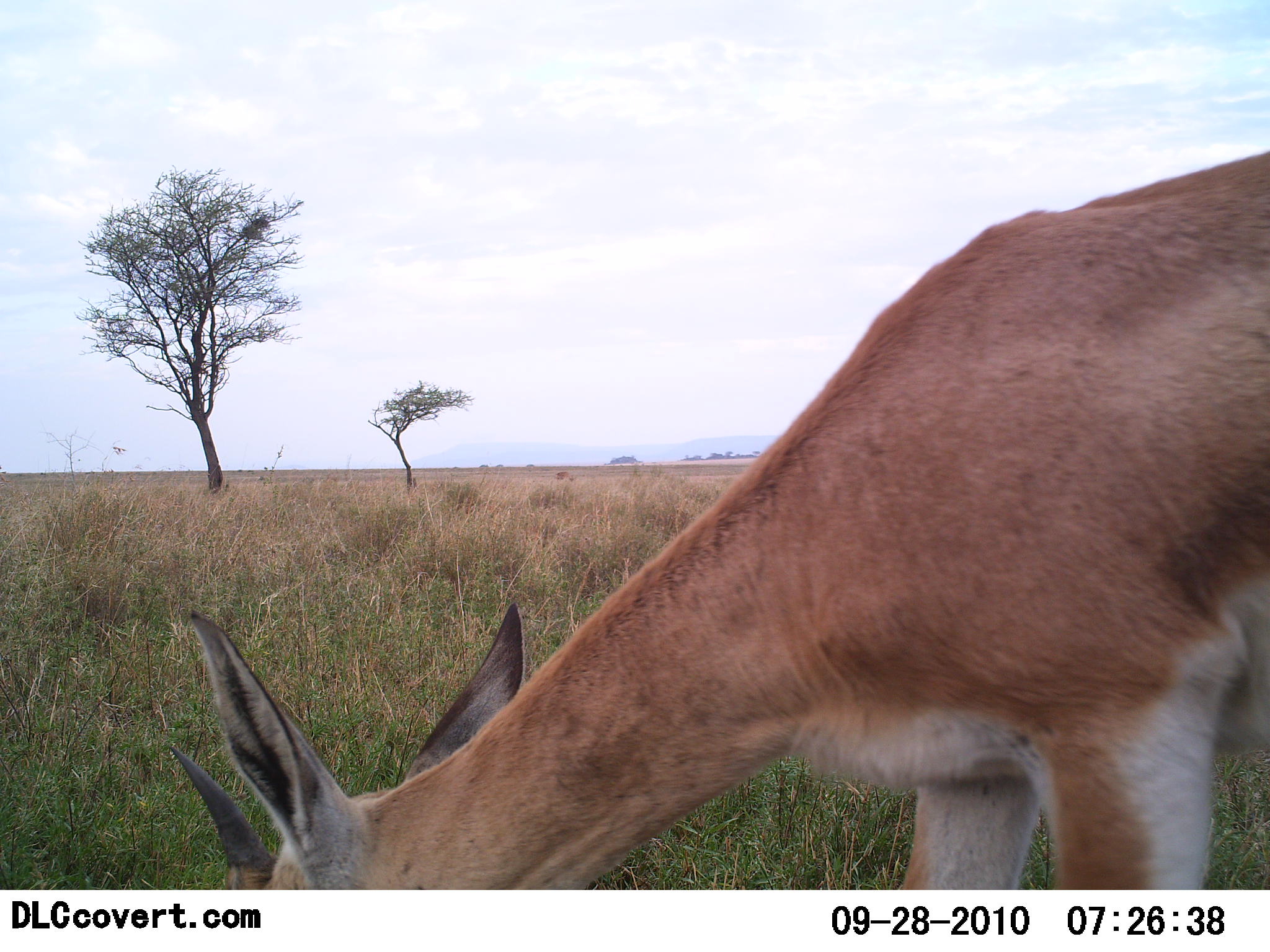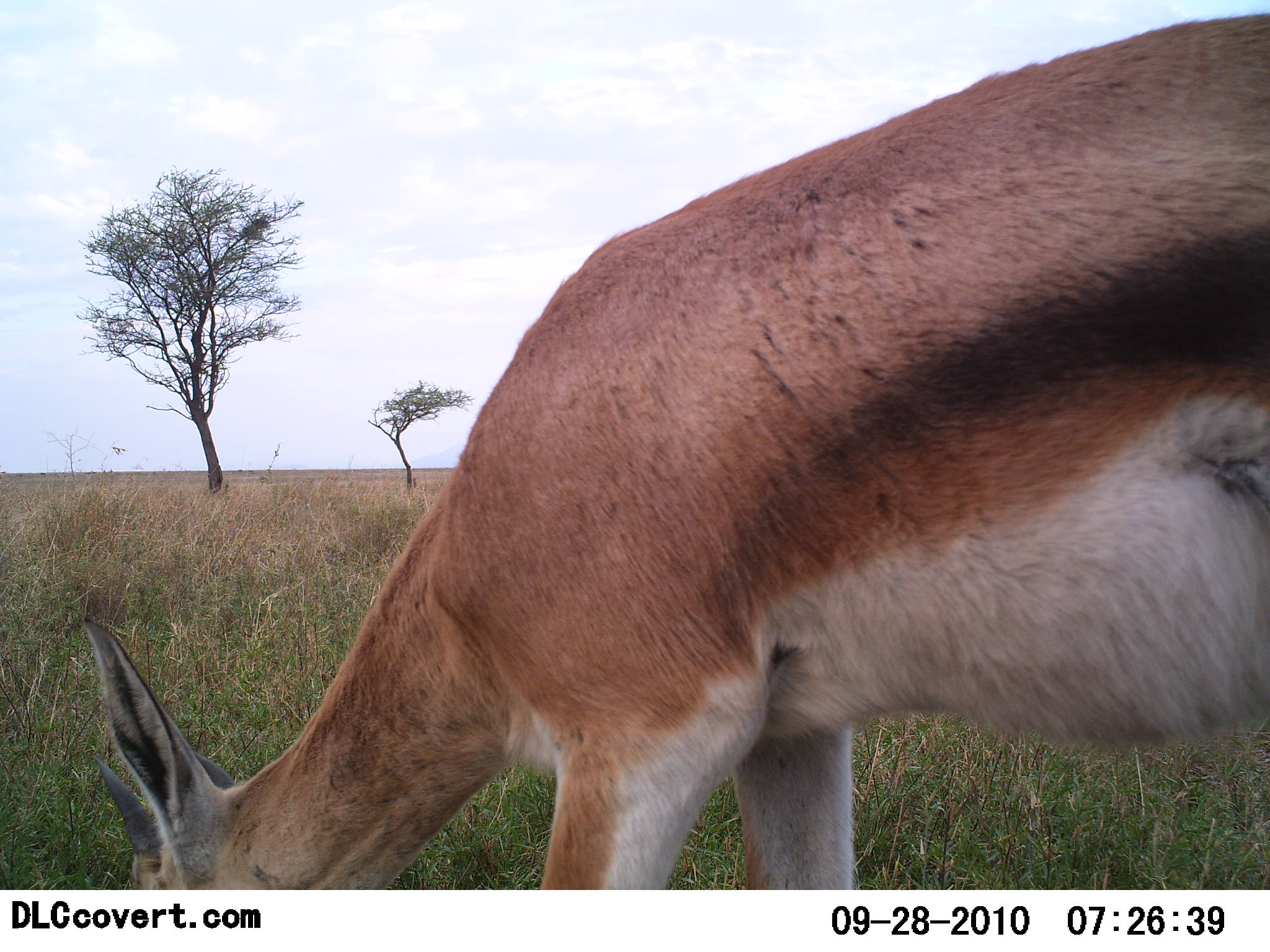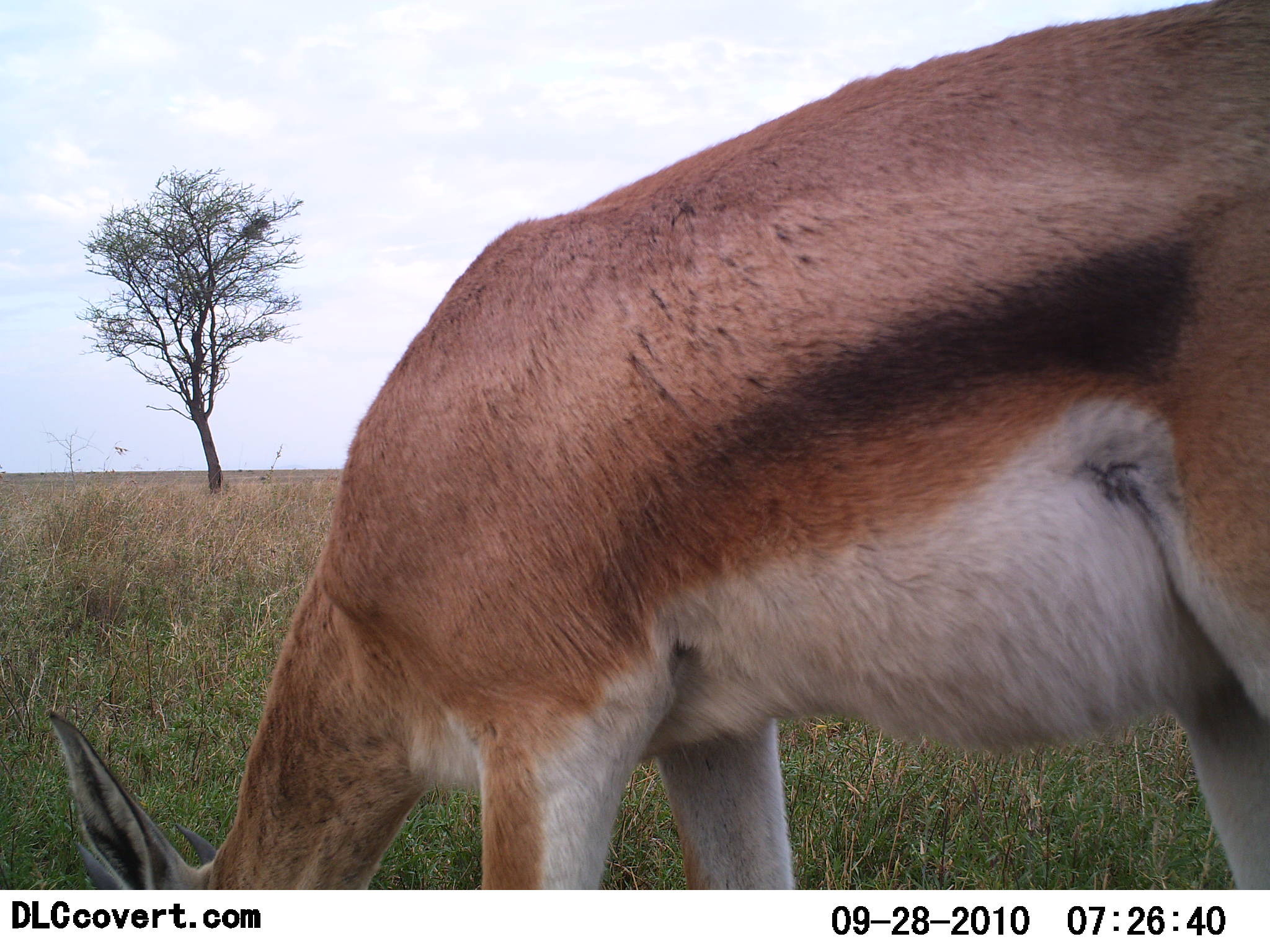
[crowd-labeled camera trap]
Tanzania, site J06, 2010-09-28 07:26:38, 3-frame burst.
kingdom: Animalia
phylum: Chordata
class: Mammalia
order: Artiodactyla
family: Bovidae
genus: Eudorcas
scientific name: Eudorcas thomsonii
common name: thomson's gazelle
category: gazellethomsons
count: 1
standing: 9%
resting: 0%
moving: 0%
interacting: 0%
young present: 0%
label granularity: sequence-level